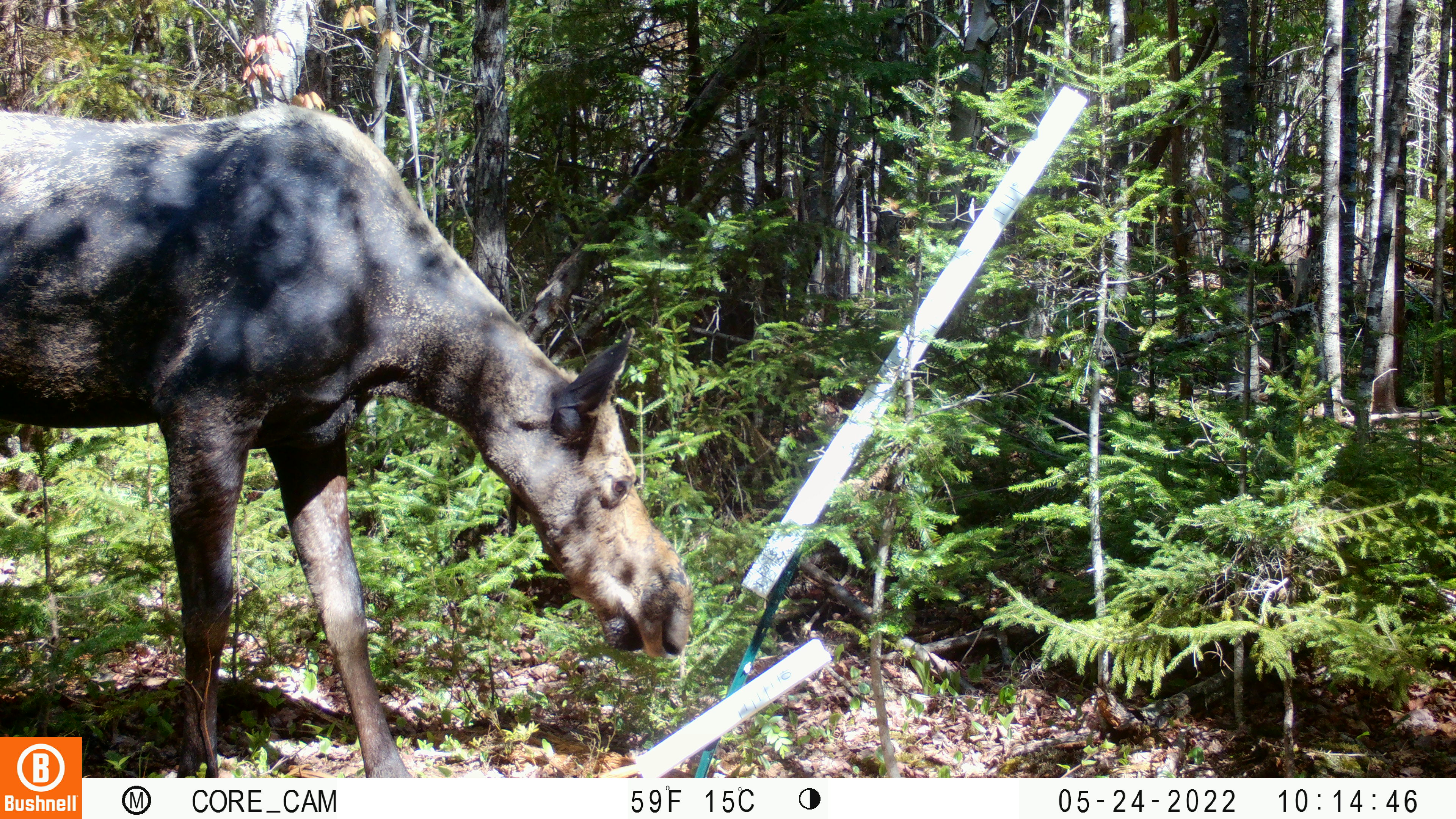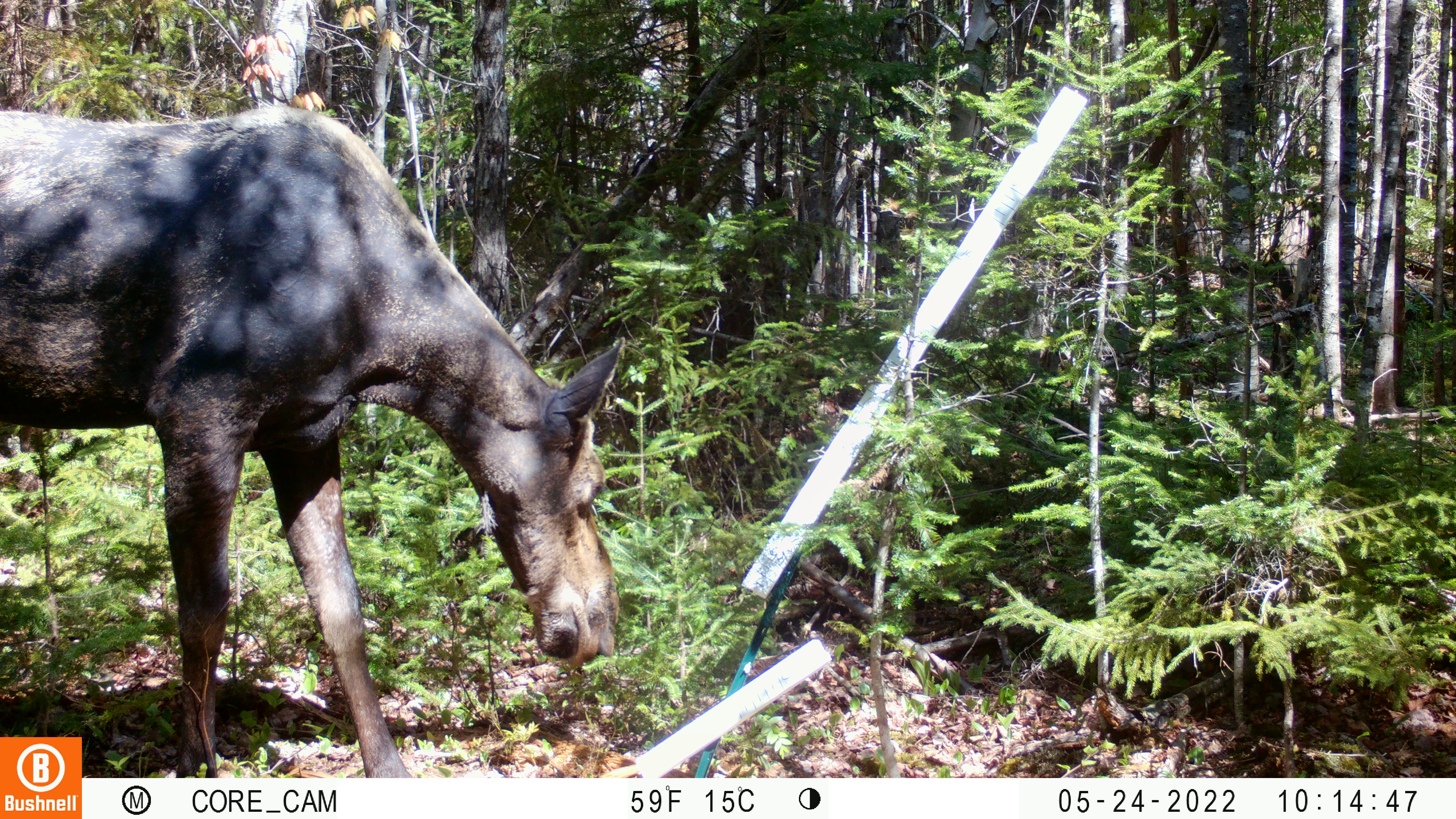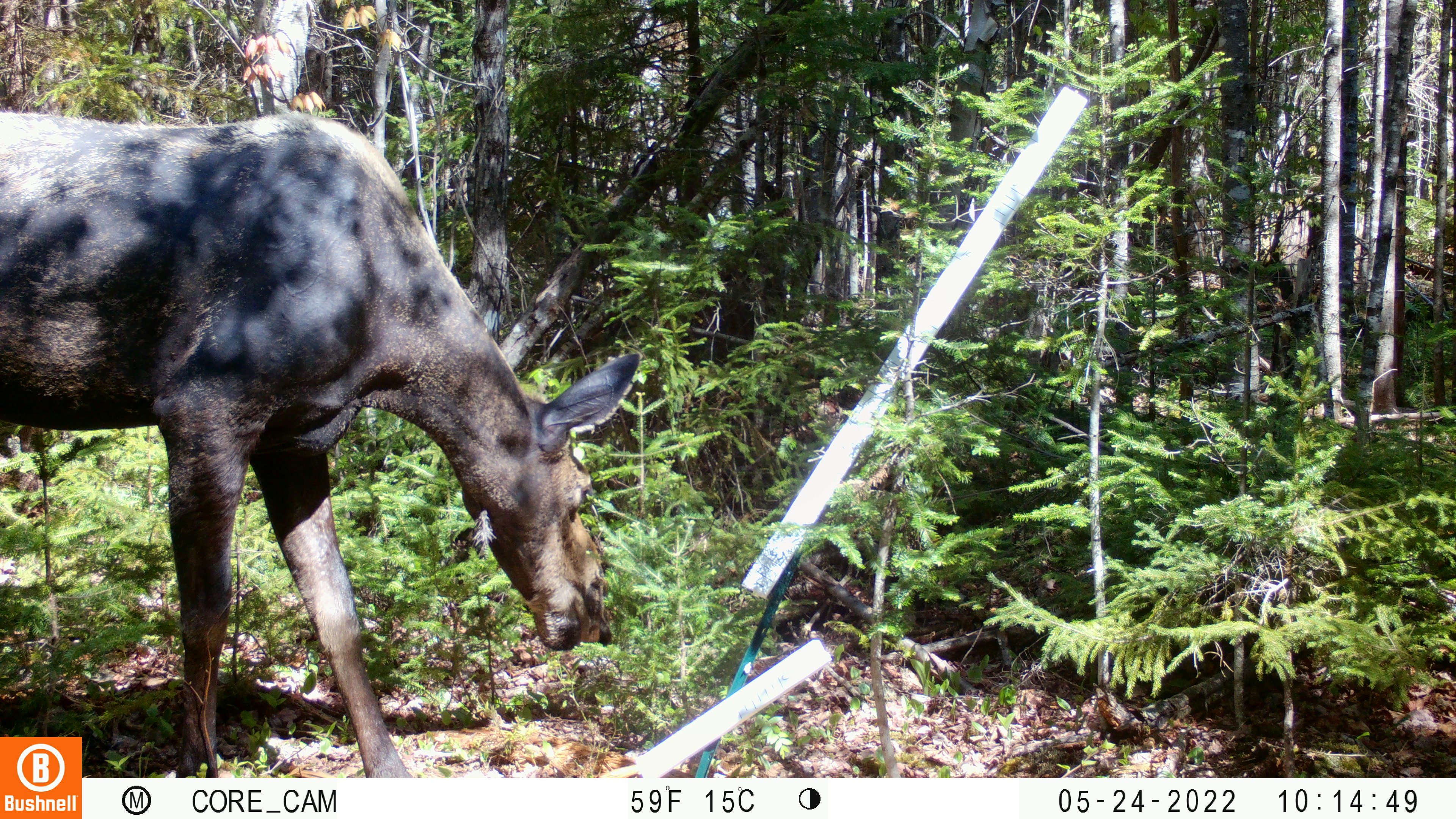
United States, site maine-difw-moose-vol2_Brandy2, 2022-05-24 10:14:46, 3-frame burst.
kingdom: Animalia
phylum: Chordata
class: Mammalia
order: Artiodactyla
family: Cervidae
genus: Alces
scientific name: Alces alces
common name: moose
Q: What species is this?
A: Moose (Alces alces).